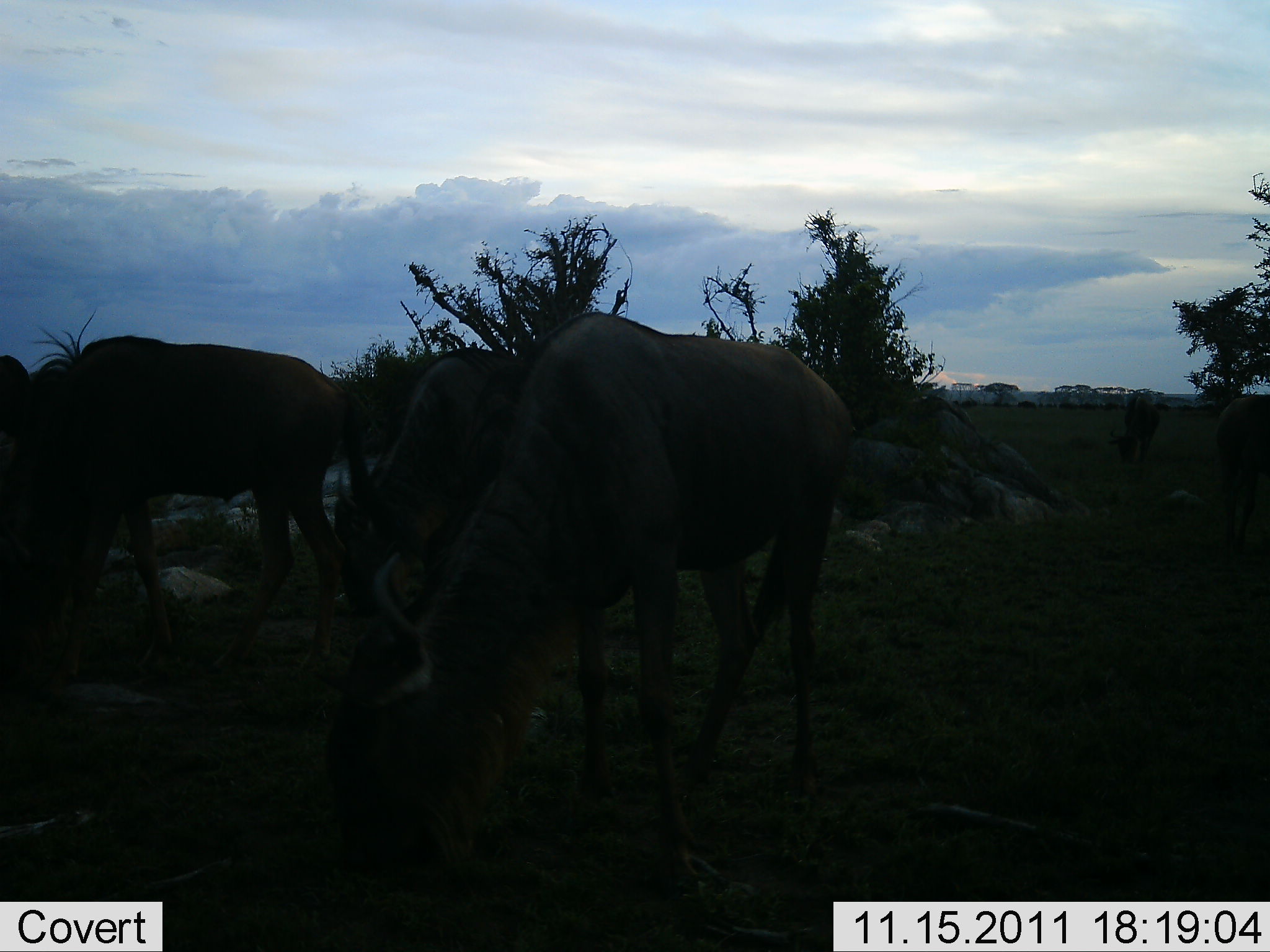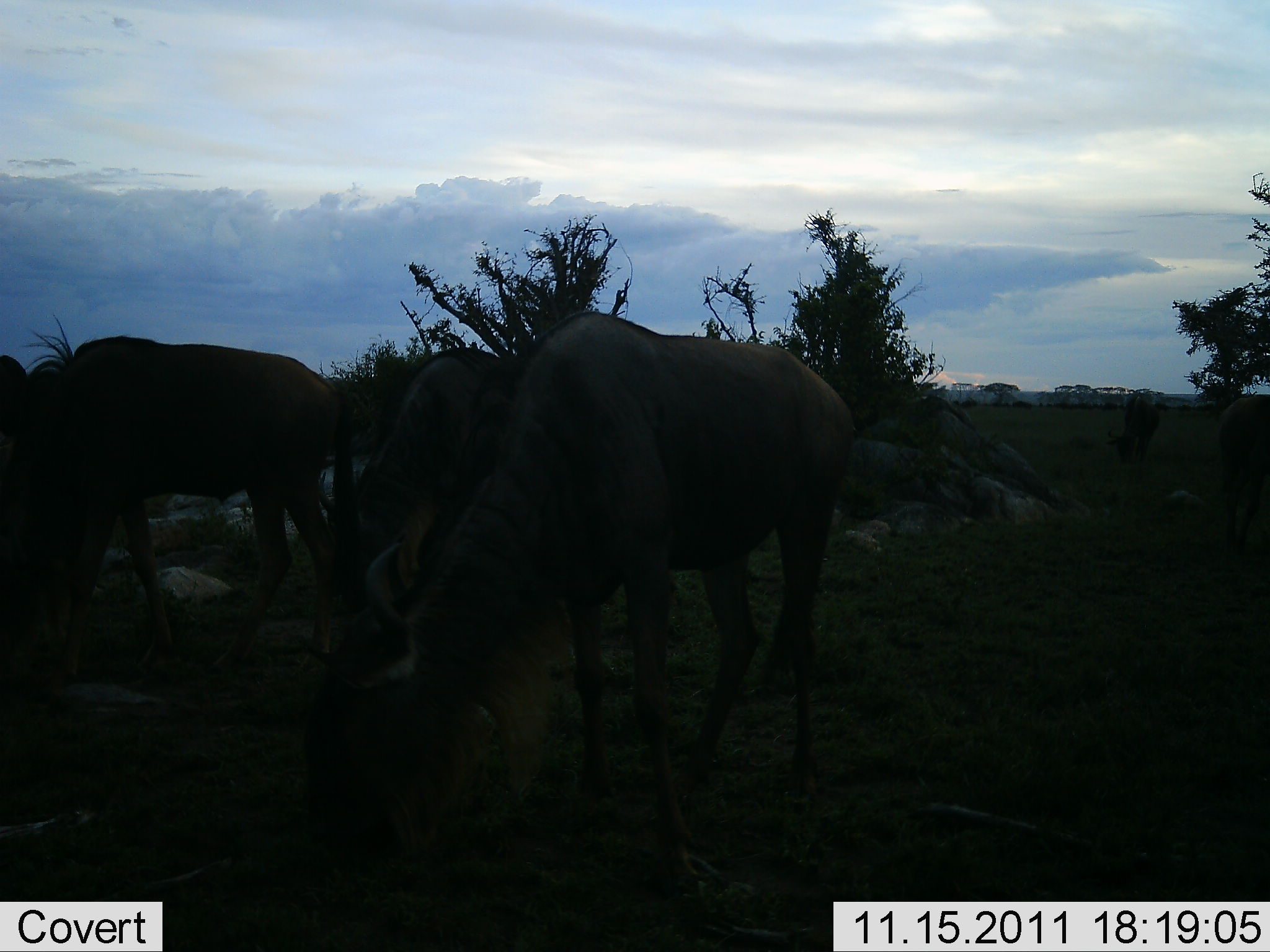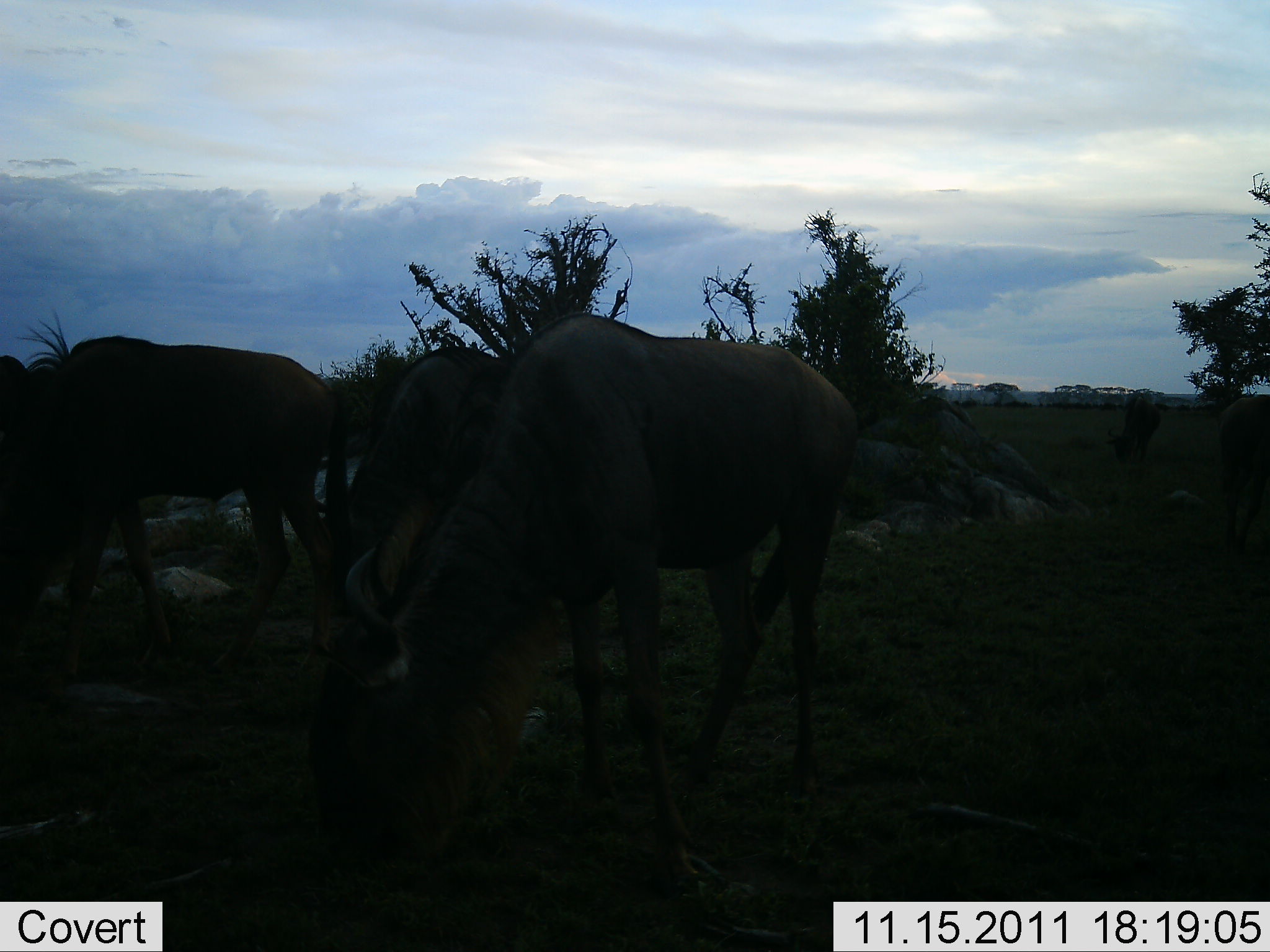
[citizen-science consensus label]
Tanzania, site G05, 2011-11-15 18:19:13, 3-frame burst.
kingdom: Animalia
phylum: Chordata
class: Mammalia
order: Artiodactyla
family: Bovidae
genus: Connochaetes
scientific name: Connochaetes taurinus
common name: blue wildebeest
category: wildebeest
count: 5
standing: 25%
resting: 0%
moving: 8%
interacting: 0%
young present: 0%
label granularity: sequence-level